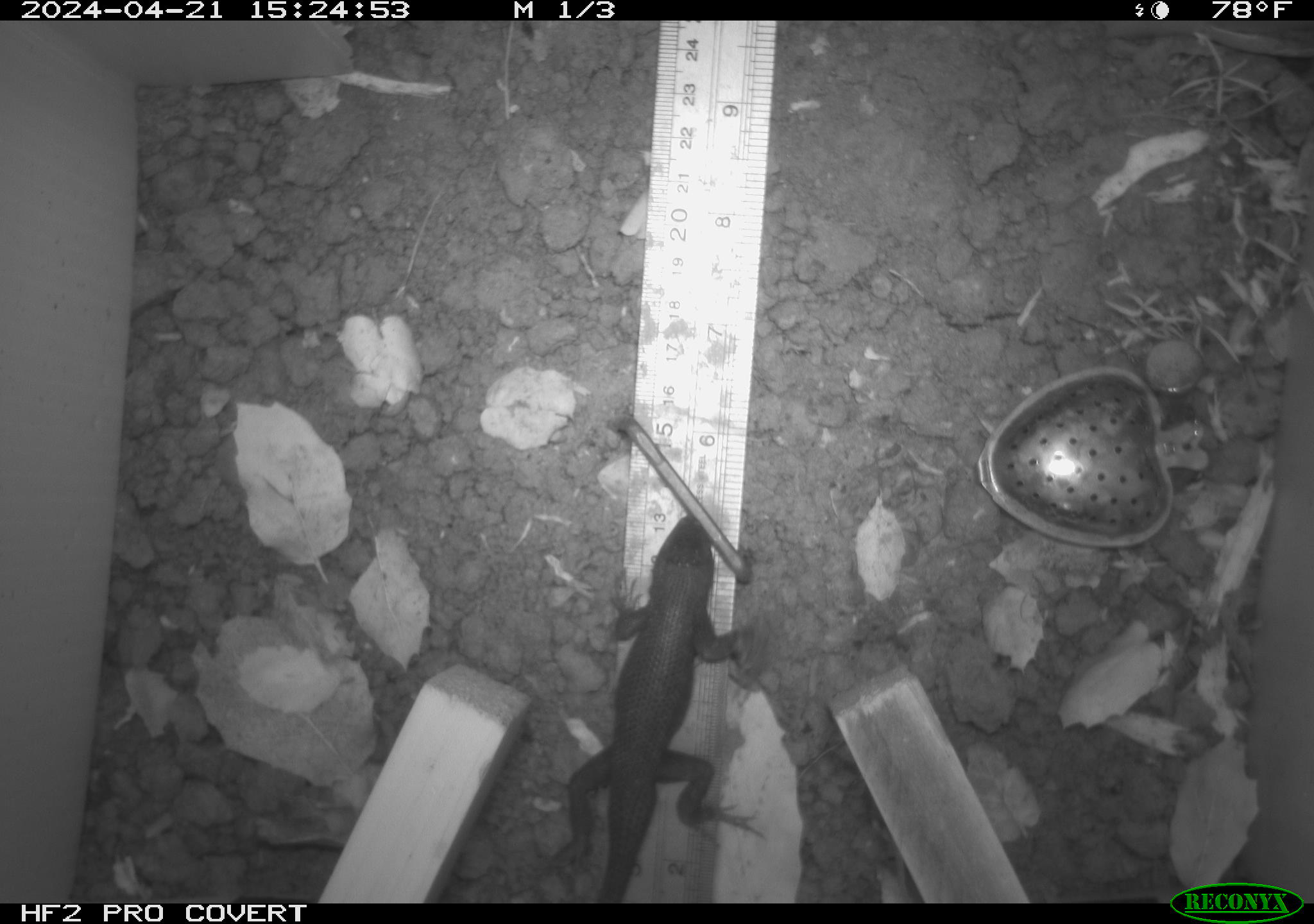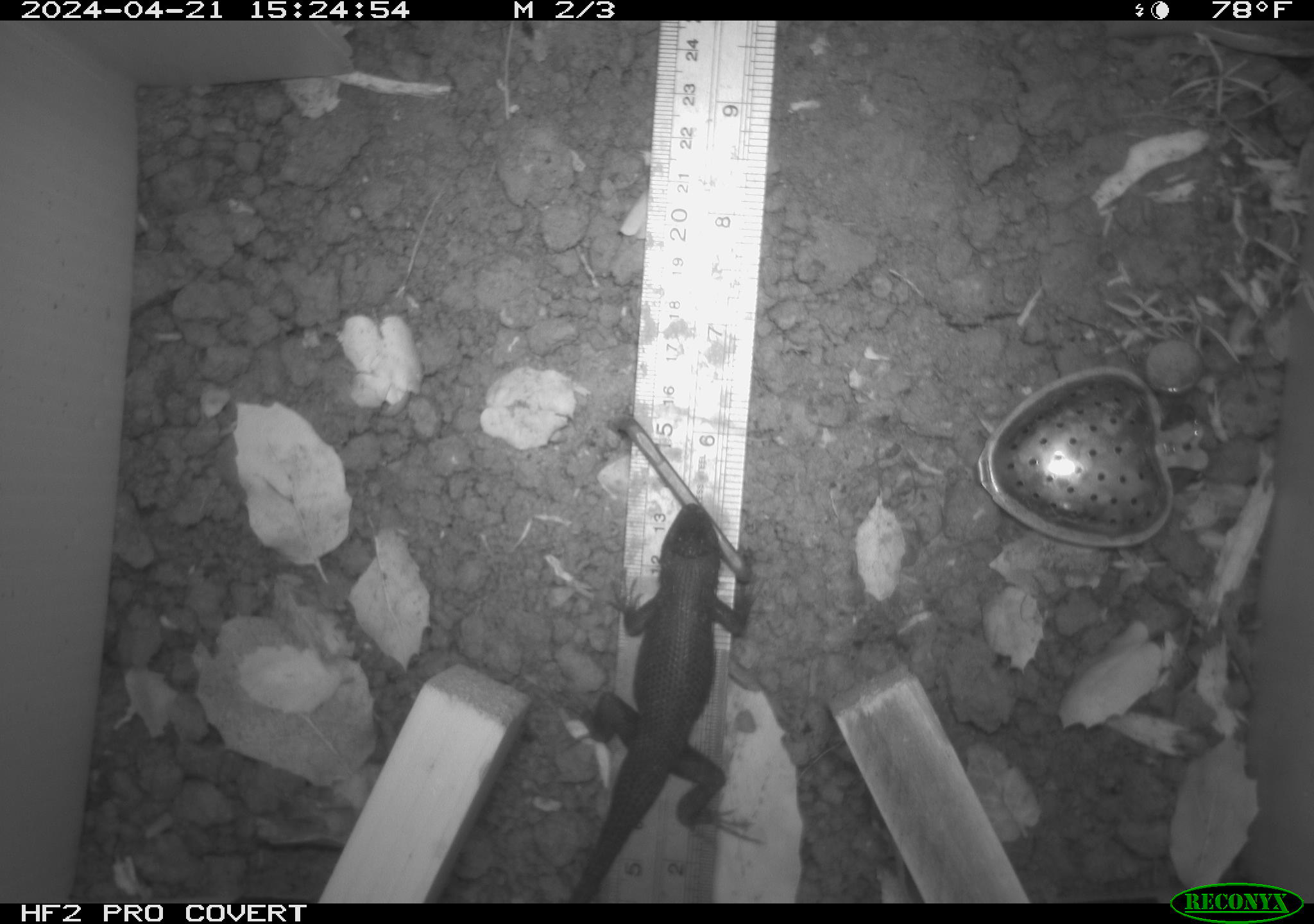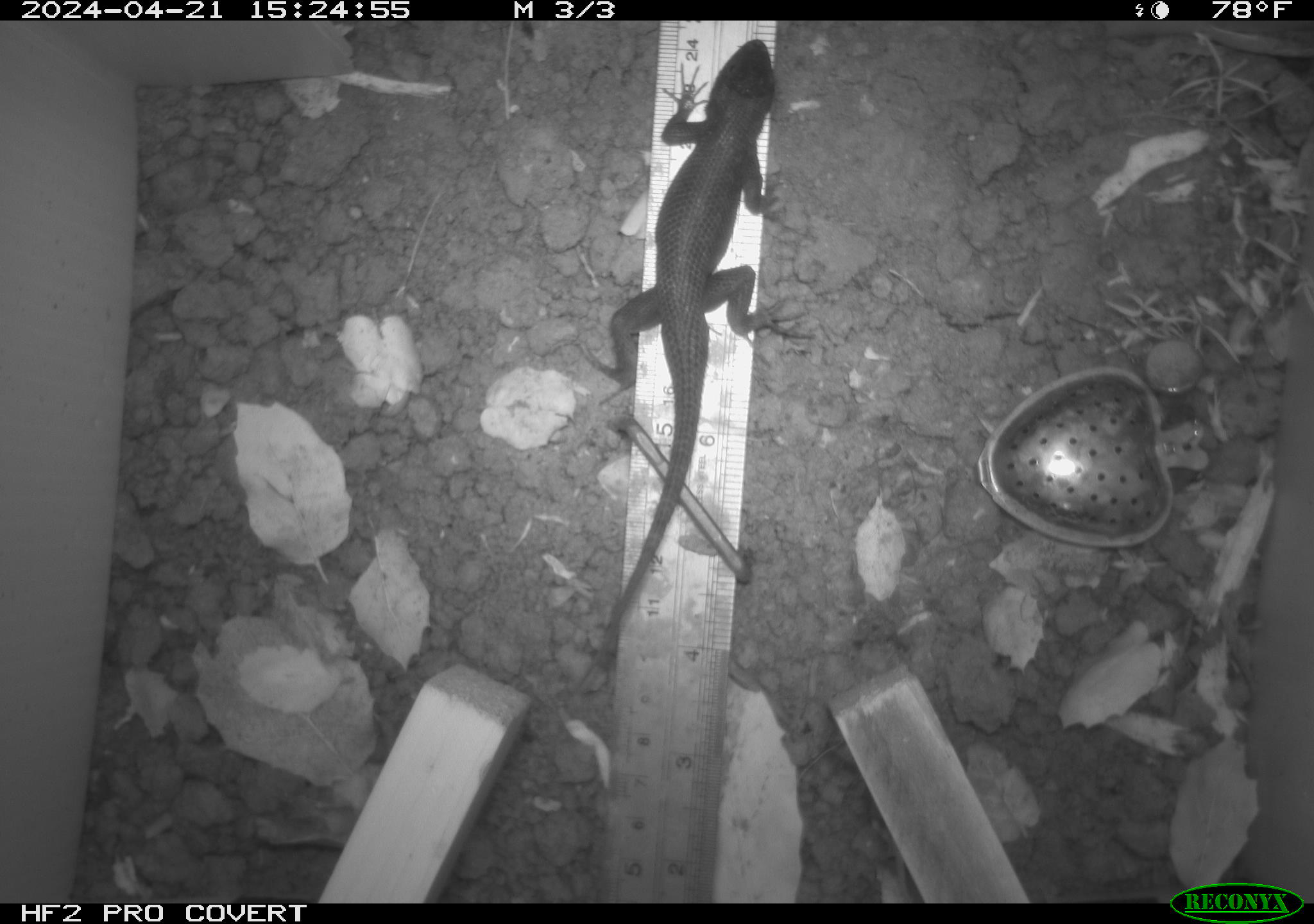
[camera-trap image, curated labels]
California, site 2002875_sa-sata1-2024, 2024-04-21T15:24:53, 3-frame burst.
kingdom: Animalia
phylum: Chordata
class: Reptilia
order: Squamata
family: Phrynosomatidae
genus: Sceloporus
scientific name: Sceloporus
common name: spiny lizards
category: sceloporus species